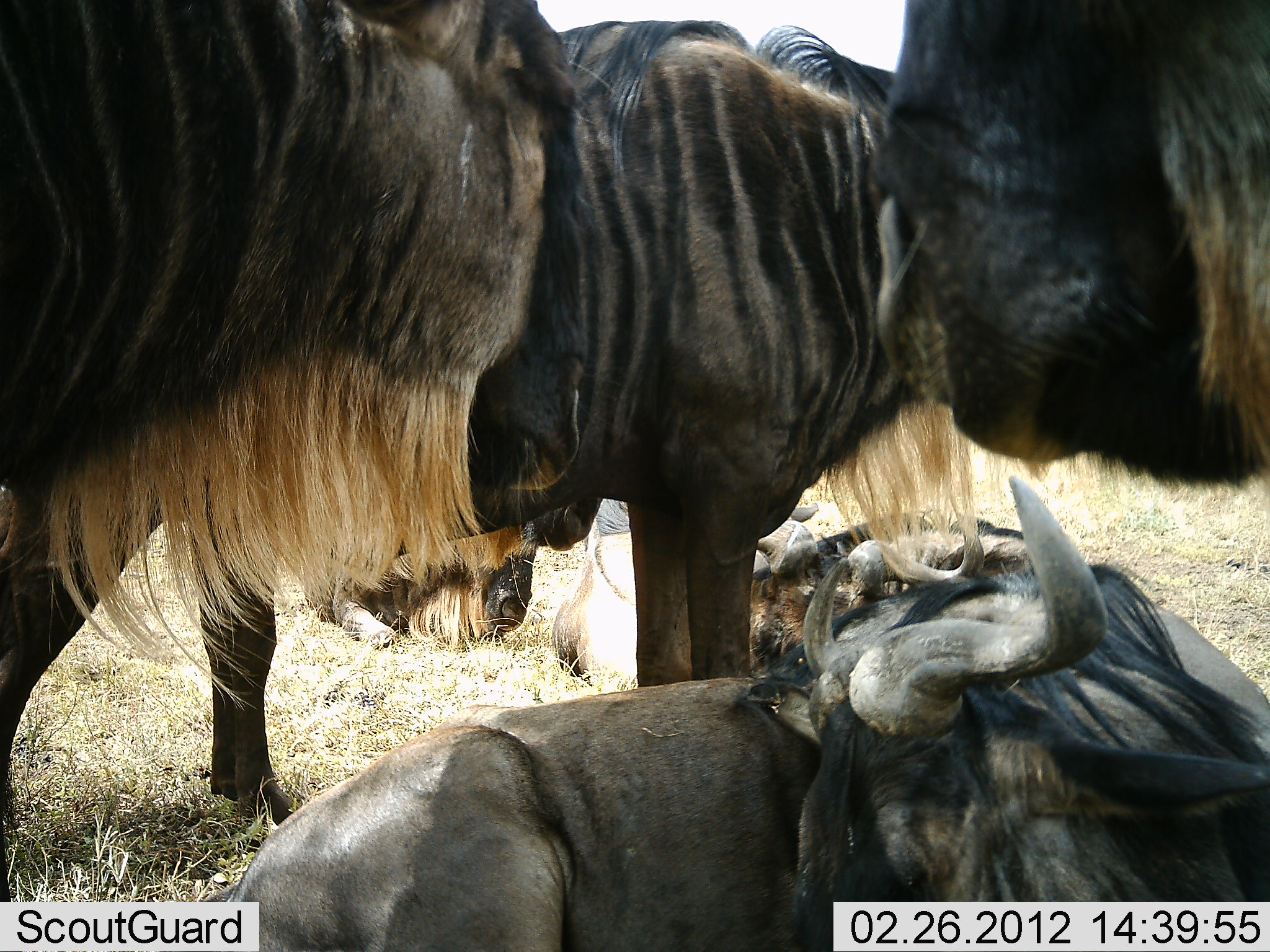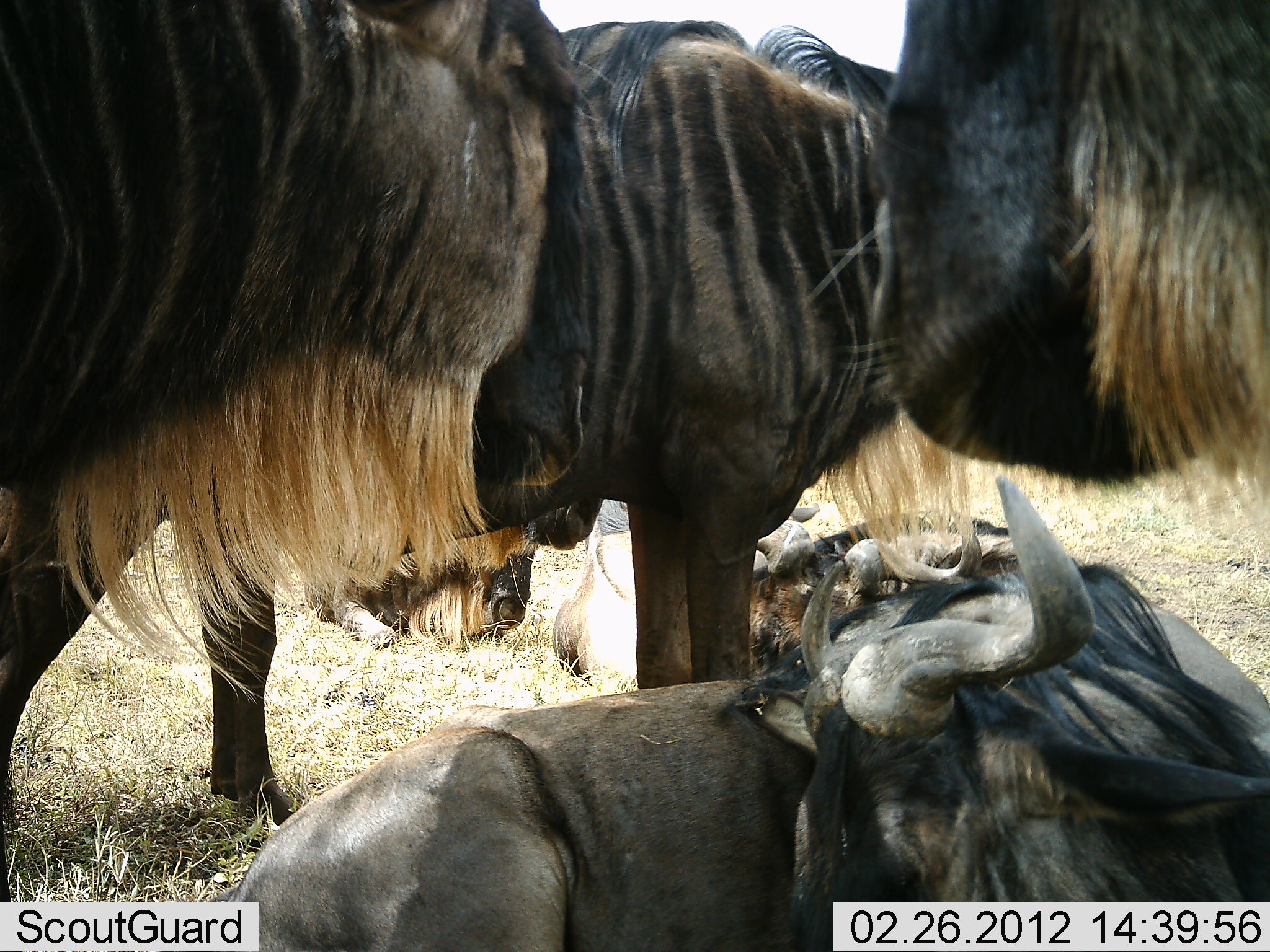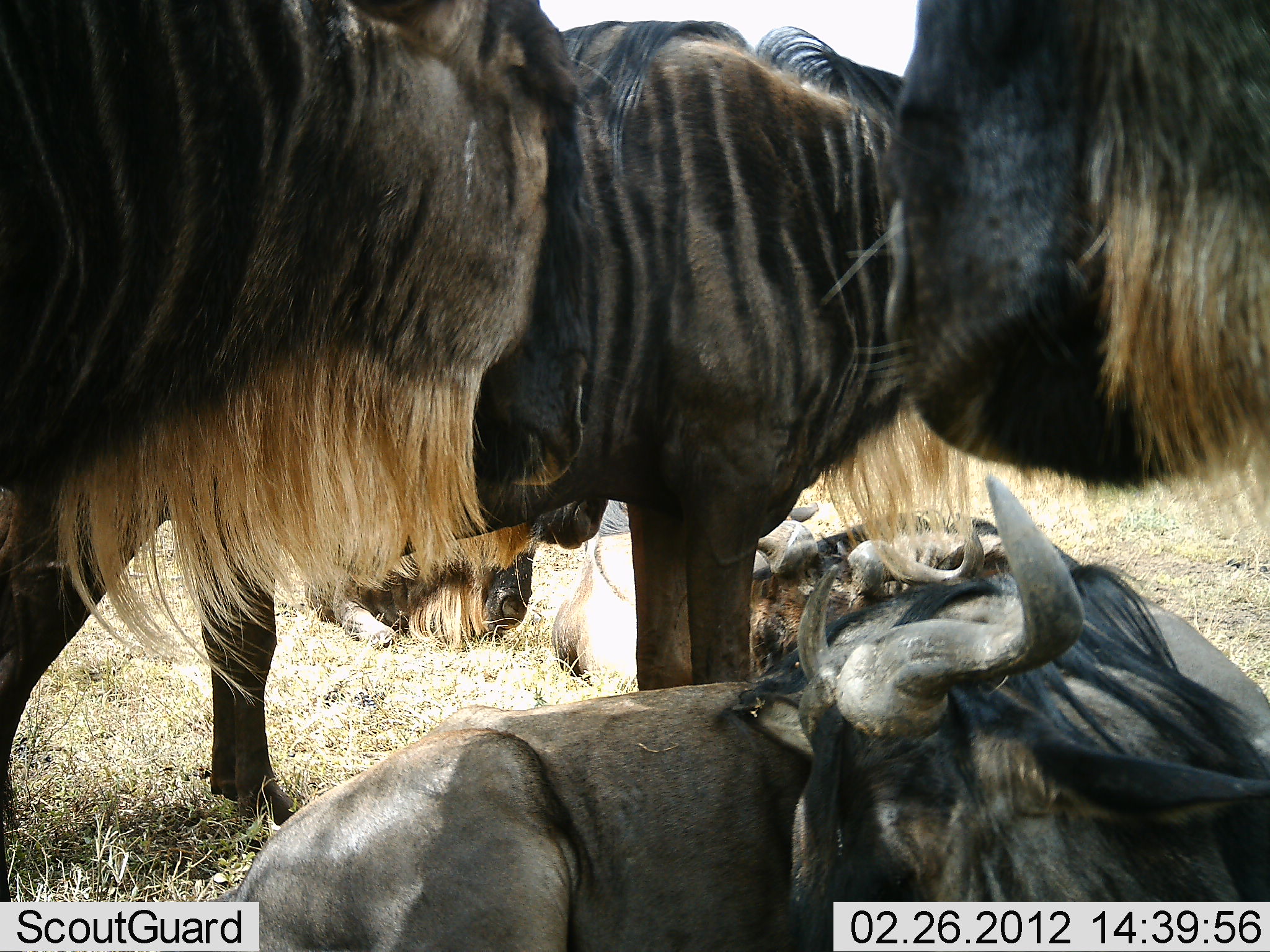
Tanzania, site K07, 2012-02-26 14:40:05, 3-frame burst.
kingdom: Animalia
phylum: Chordata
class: Mammalia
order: Artiodactyla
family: Bovidae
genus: Connochaetes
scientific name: Connochaetes taurinus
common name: blue wildebeest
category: wildebeest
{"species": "wildebeest (blue wildebeest) (Connochaetes taurinus)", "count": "6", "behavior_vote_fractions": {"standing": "74%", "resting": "100%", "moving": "0%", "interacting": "10%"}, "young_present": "3%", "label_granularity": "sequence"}